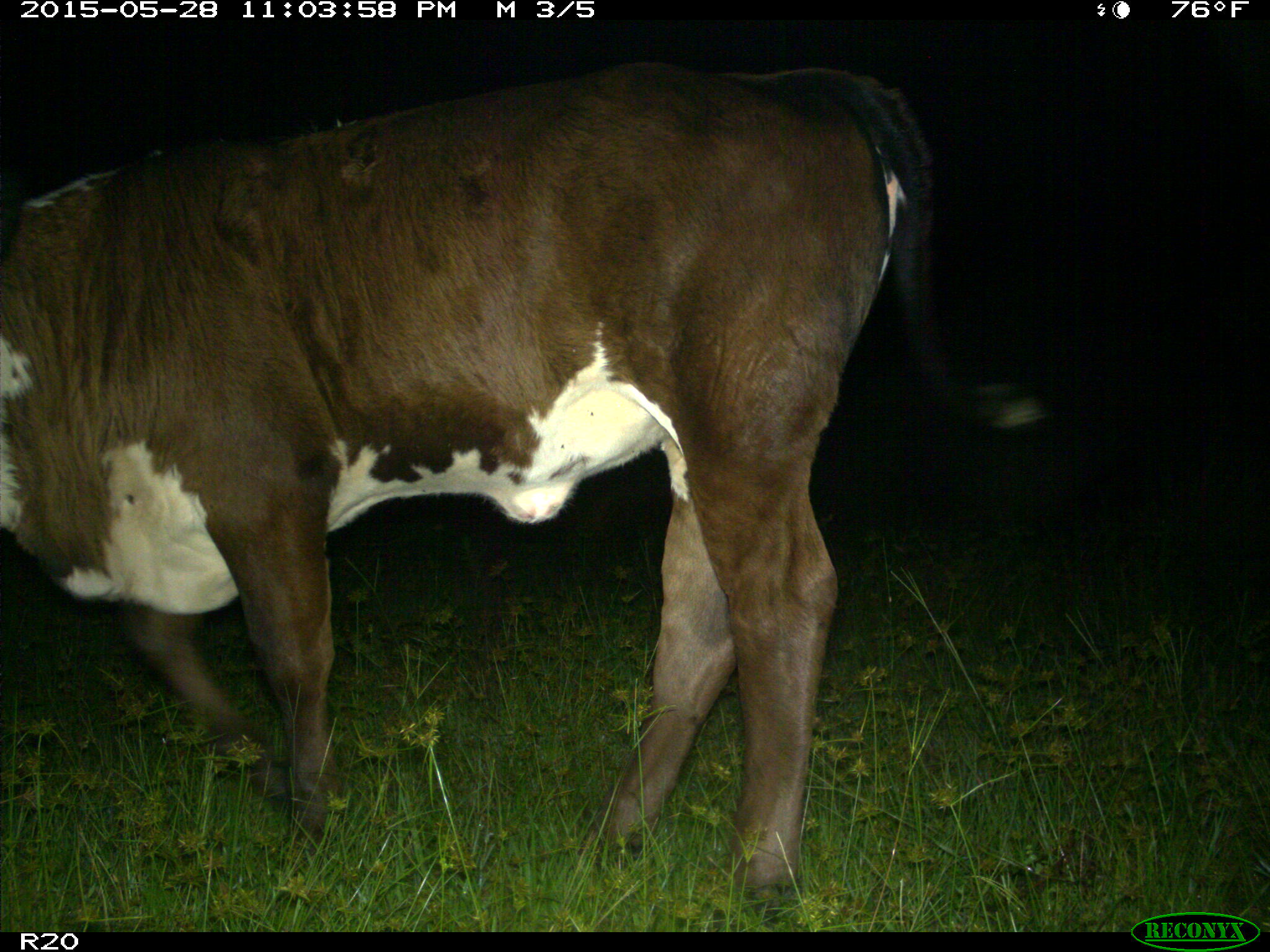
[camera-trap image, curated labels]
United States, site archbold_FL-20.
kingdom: Animalia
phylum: Chordata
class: Mammalia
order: Artiodactyla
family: Bovidae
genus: Bos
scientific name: Bos taurus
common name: domestic cow